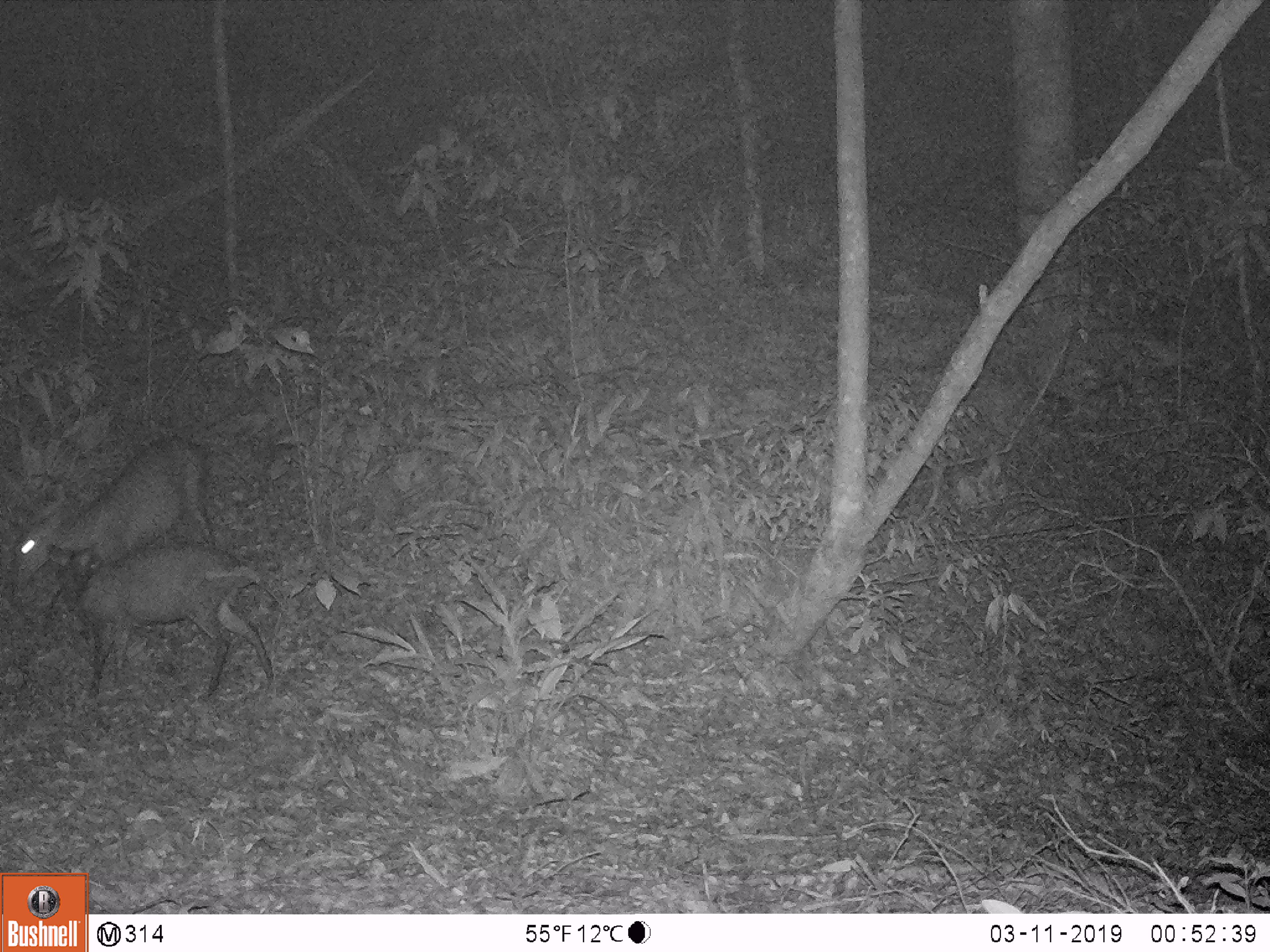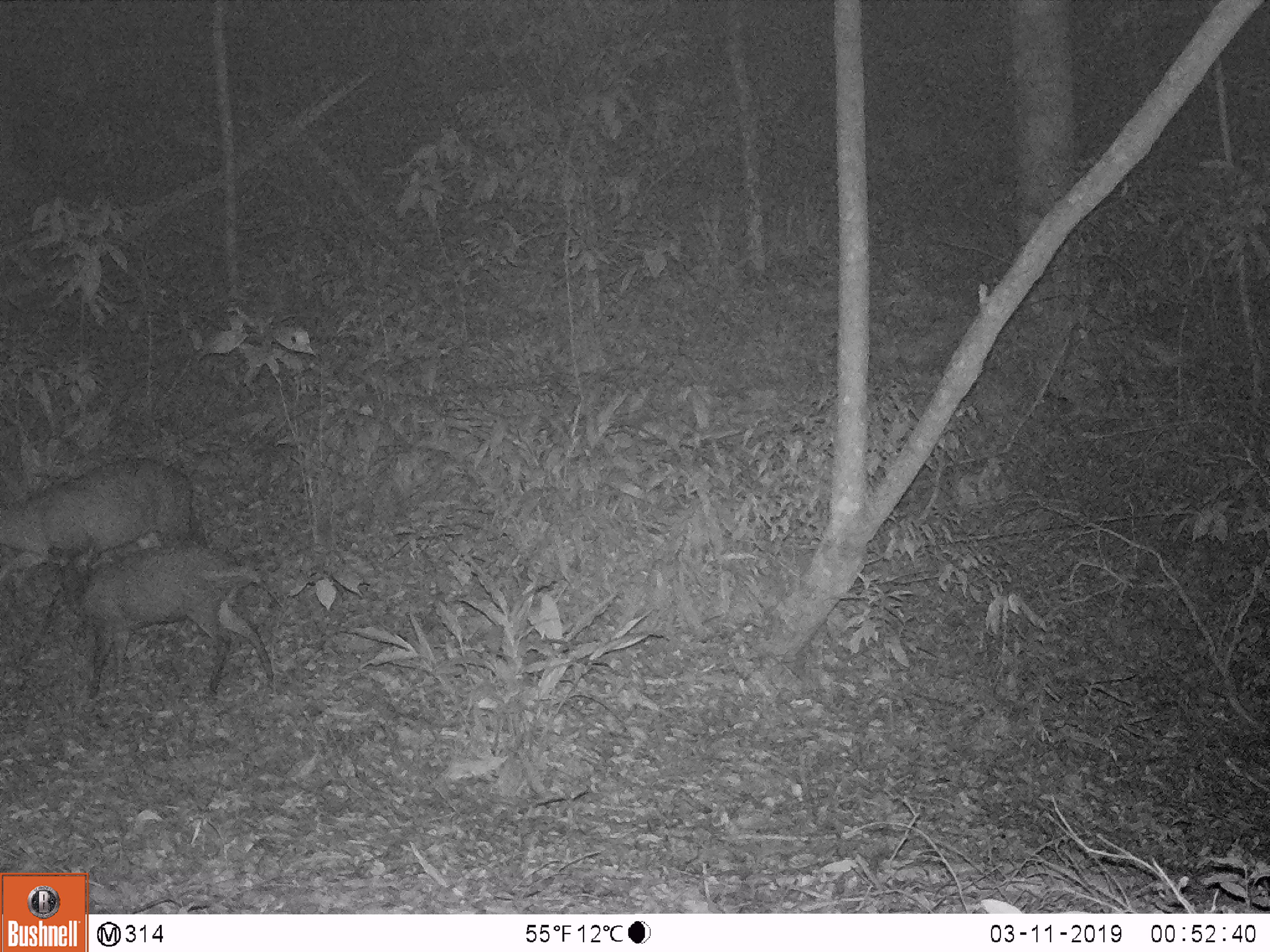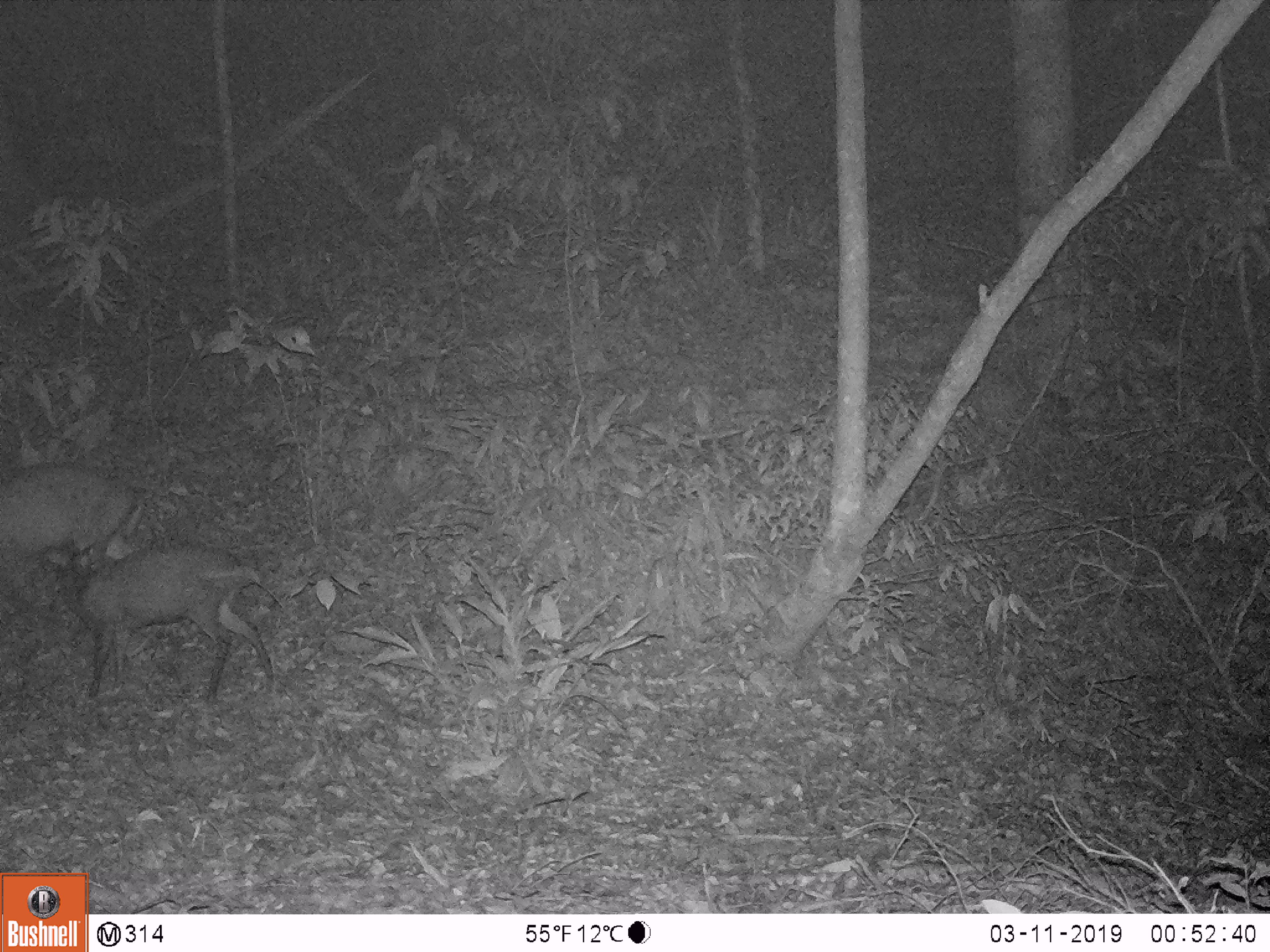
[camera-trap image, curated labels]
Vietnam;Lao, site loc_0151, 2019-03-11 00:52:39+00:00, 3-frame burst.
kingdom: Animalia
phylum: Chordata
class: Mammalia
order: Artiodactyla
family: Cervidae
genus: Muntiacus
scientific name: Muntiacus rooseveltorum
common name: roosevelt's muntjac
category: roosevelts muntjac group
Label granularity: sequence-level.